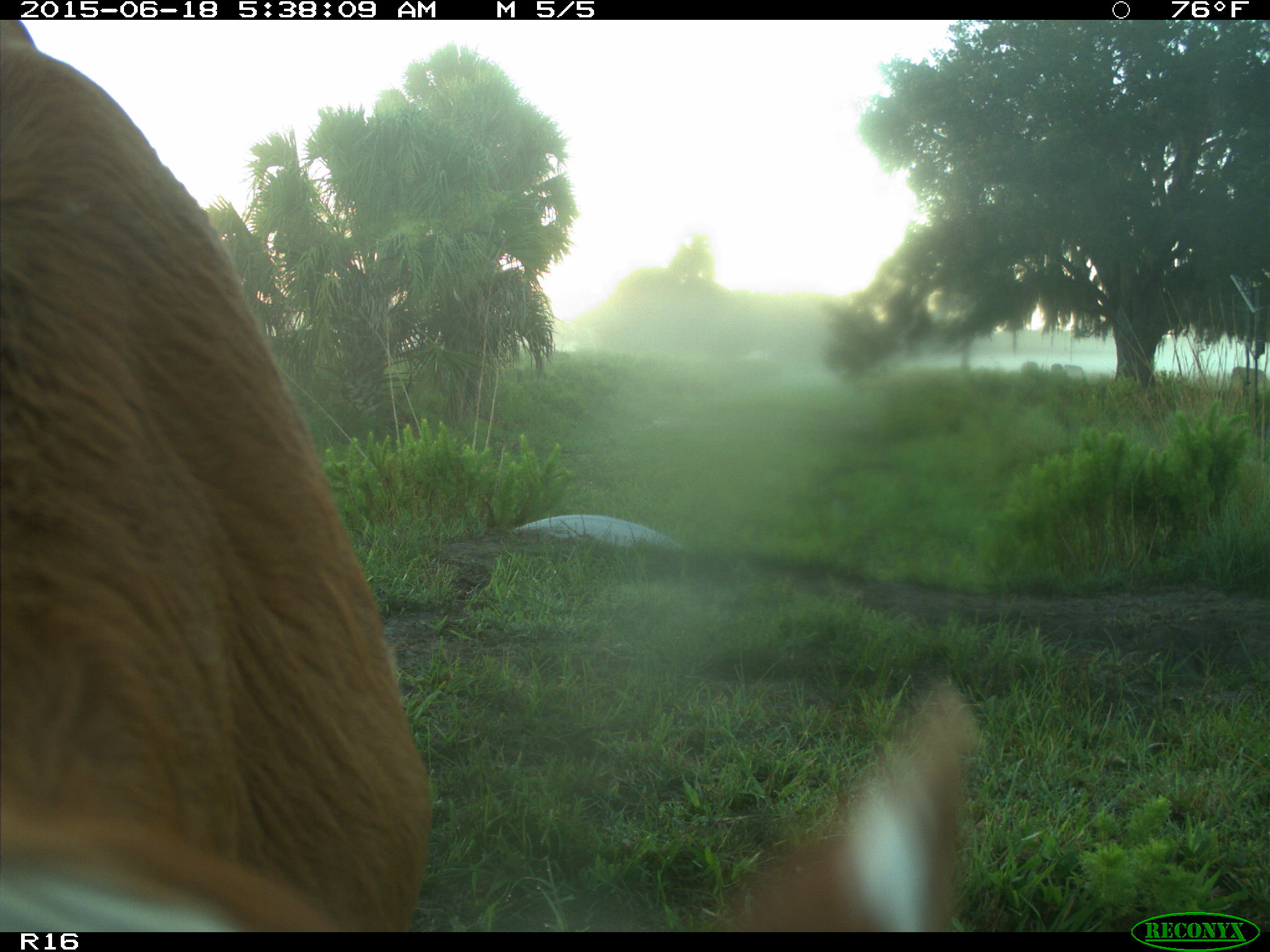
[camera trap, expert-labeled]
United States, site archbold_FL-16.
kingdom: Animalia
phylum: Chordata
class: Mammalia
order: Artiodactyla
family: Bovidae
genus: Bos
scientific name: Bos taurus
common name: domestic cow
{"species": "Bos taurus (domestic cow)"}